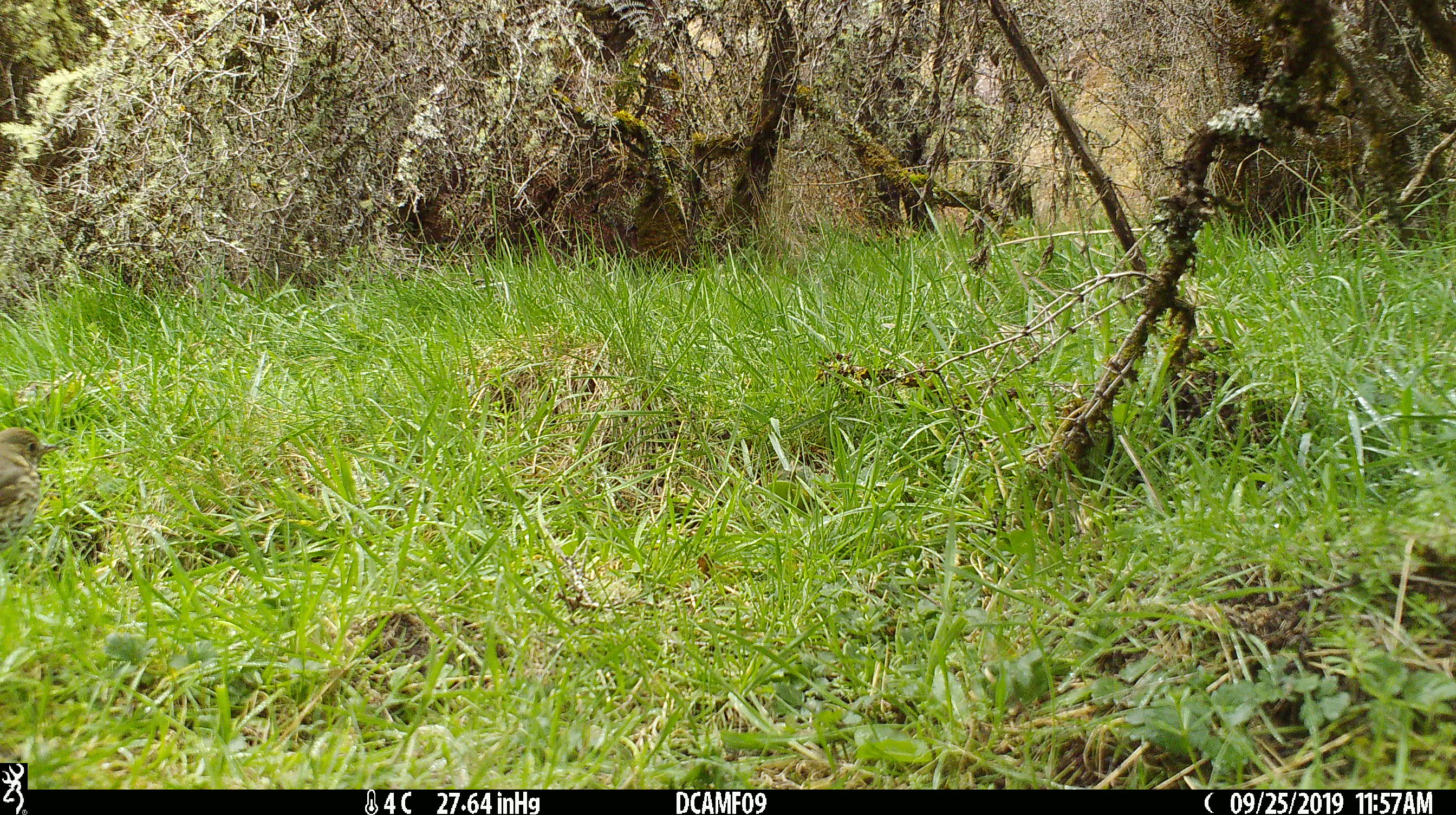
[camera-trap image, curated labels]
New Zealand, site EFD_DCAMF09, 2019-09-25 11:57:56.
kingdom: Animalia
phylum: Chordata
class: Aves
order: Passeriformes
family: Turdidae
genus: Turdus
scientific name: Turdus philomelos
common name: song thrush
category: thrush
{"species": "thrush (song thrush) (Turdus philomelos)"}